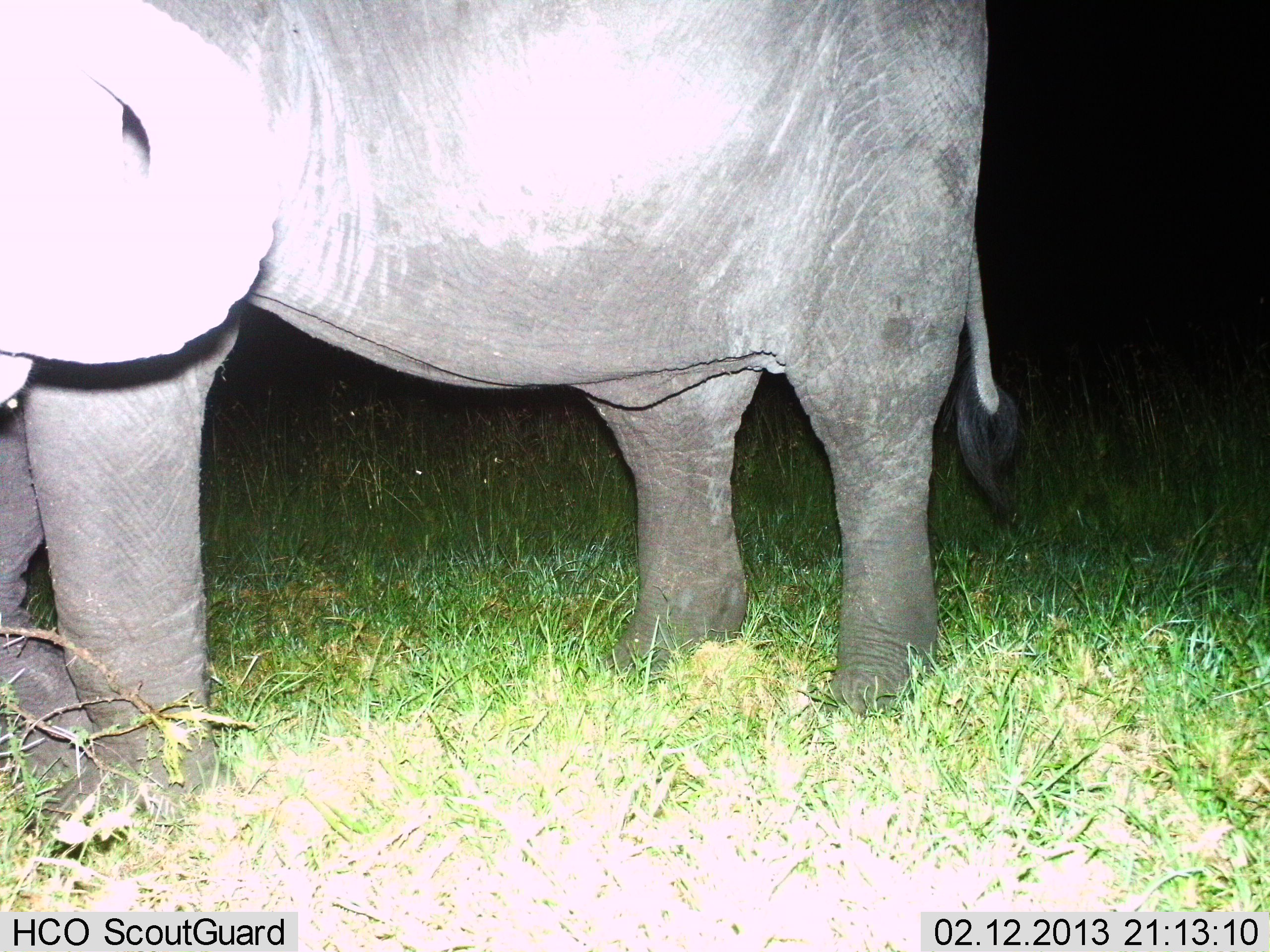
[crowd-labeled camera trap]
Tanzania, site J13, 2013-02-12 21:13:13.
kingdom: Animalia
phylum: Chordata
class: Mammalia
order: Proboscidea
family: Elephantidae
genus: Loxodonta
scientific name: Loxodonta africana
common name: african bush elephant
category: elephant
Elephant (african bush elephant) (Loxodonta africana), count 1. Behavior (volunteer vote fractions): standing 100%, resting 0%, moving 0%, interacting 0%. Young present (vote fraction): 5%. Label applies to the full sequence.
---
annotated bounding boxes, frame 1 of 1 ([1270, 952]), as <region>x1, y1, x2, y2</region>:
animal: <region>0, 0, 1033, 861</region>